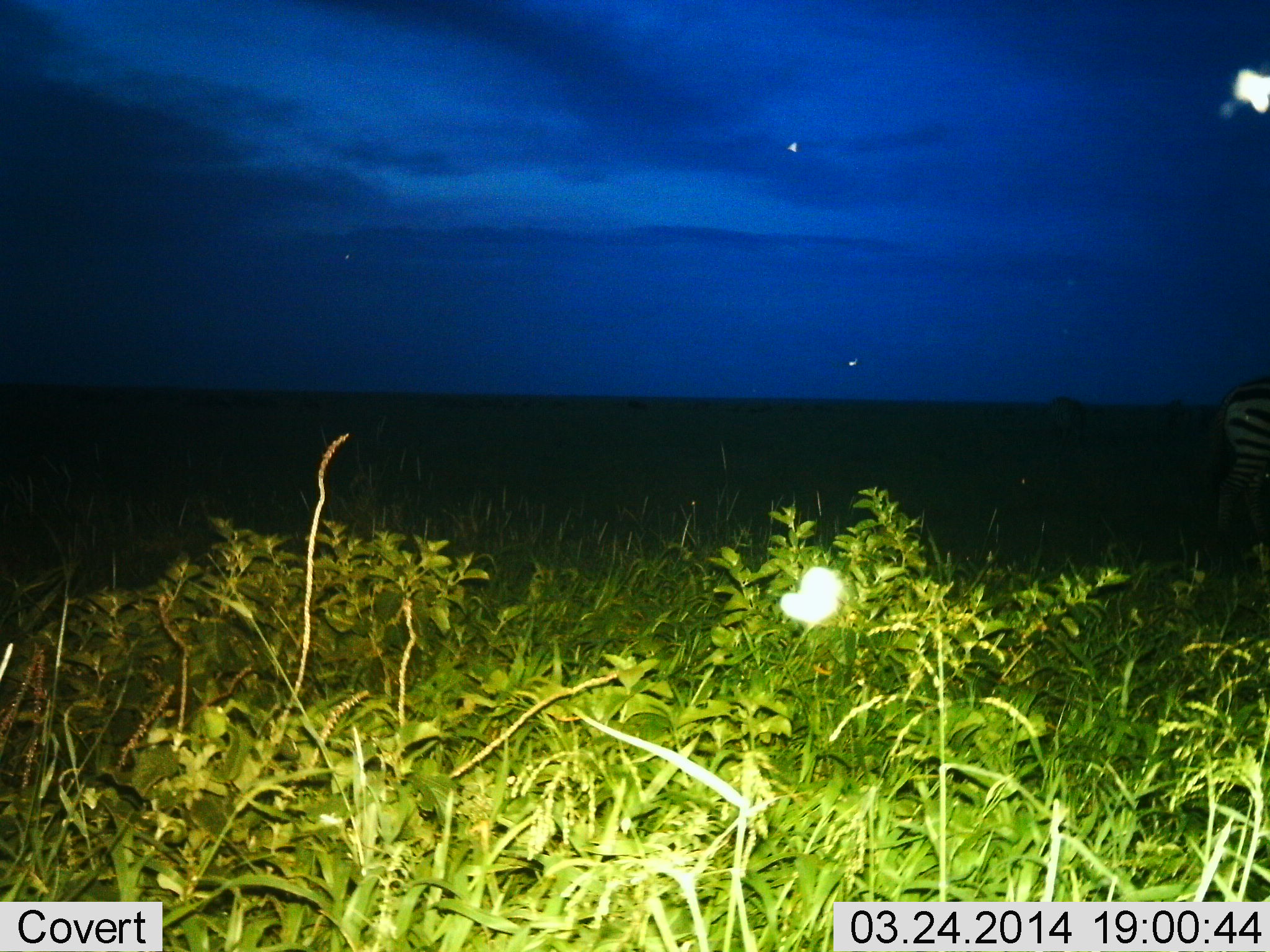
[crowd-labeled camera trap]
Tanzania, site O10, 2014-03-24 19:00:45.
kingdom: Animalia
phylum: Chordata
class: Mammalia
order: Perissodactyla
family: Equidae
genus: Equus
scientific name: Equus quagga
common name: plains zebra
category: zebra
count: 1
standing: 55%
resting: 0%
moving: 36%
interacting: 0%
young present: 0%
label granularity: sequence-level